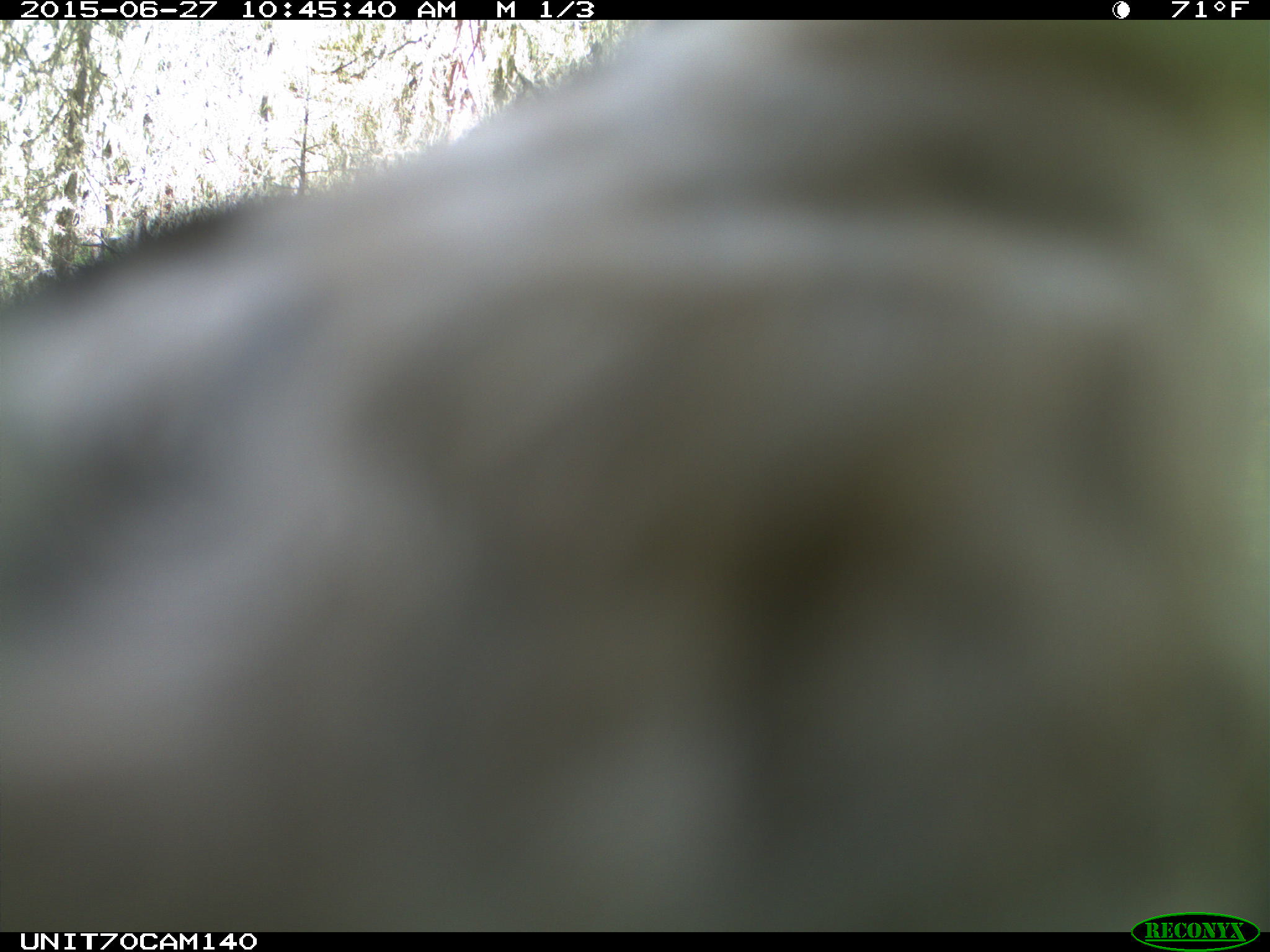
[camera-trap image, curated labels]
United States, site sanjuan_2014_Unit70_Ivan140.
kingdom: Animalia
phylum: Chordata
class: Aves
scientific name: Aves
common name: birds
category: unidentified bird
Unidentified bird (birds) (Aves).